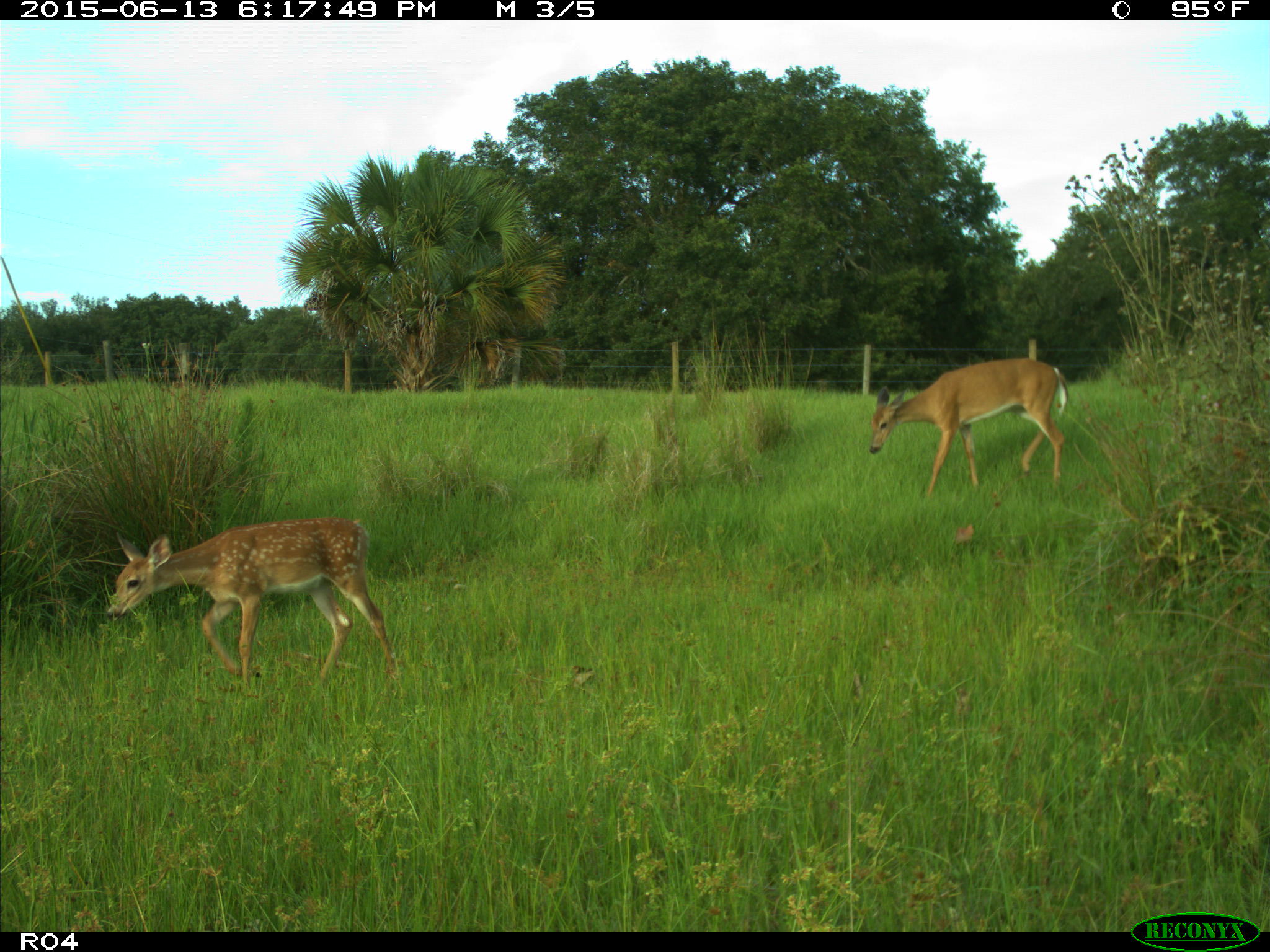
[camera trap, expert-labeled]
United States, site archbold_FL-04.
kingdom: Animalia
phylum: Chordata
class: Mammalia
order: Artiodactyla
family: Cervidae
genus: Odocoileus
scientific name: Odocoileus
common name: deer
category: unidentified deer